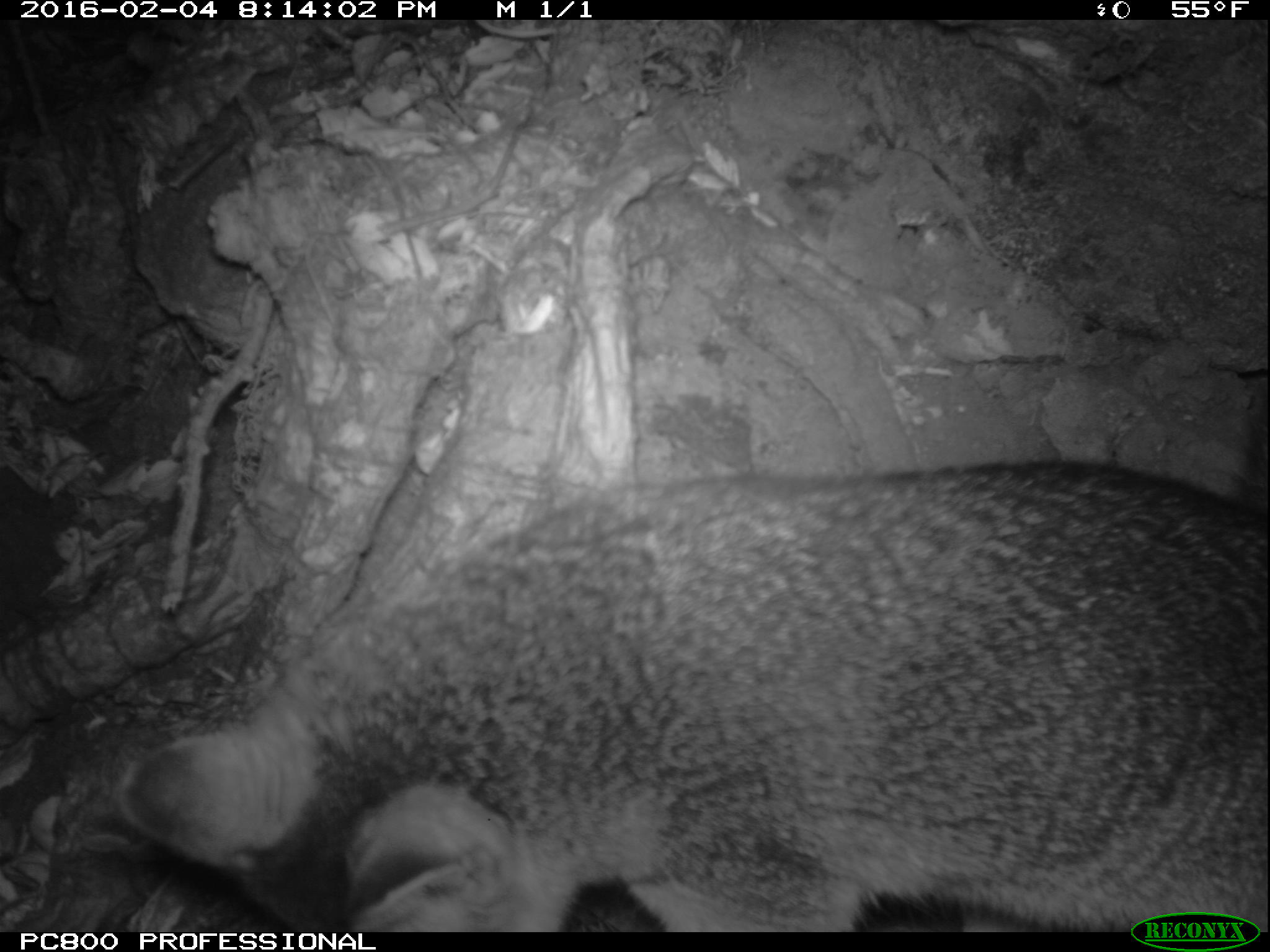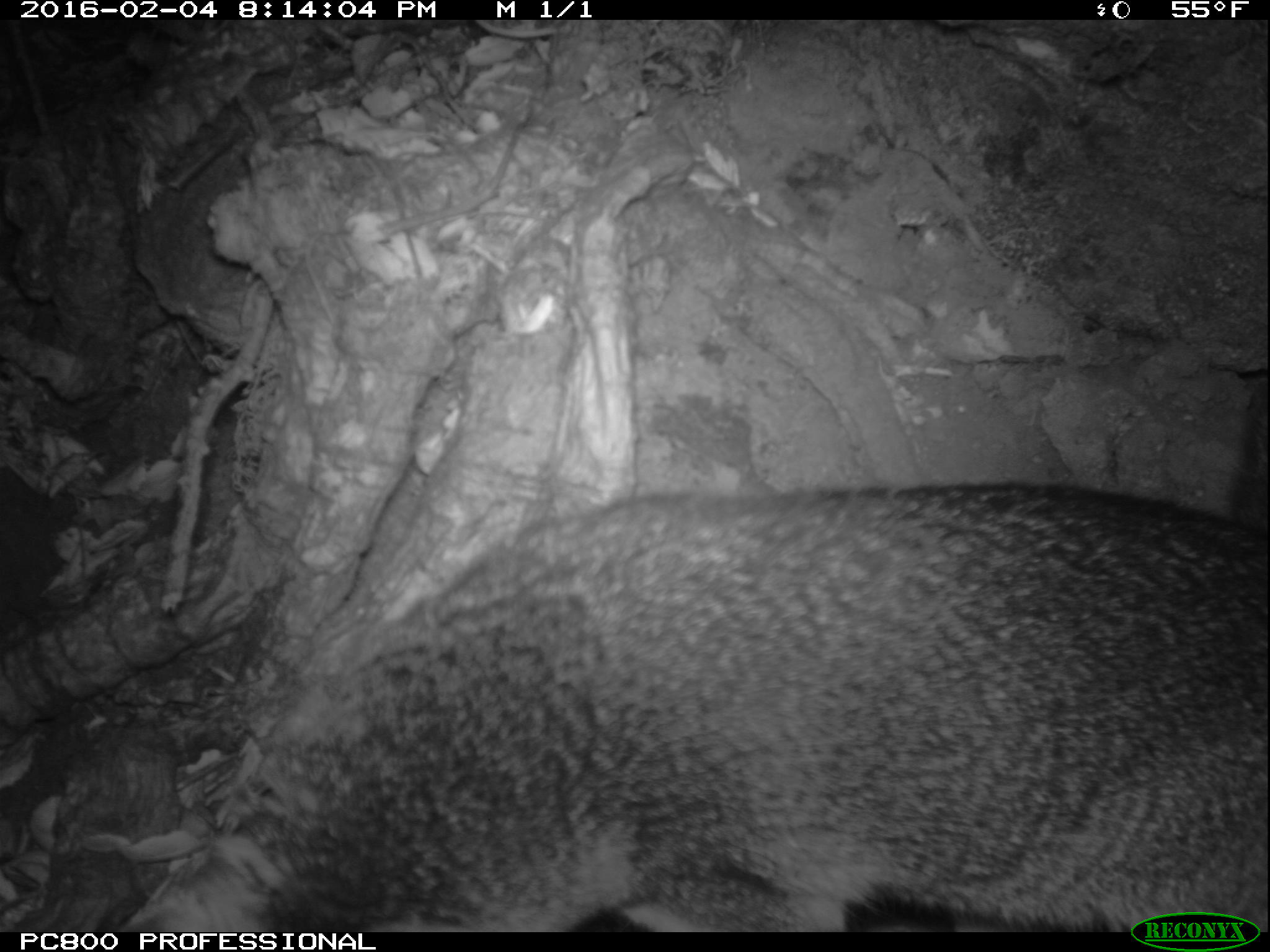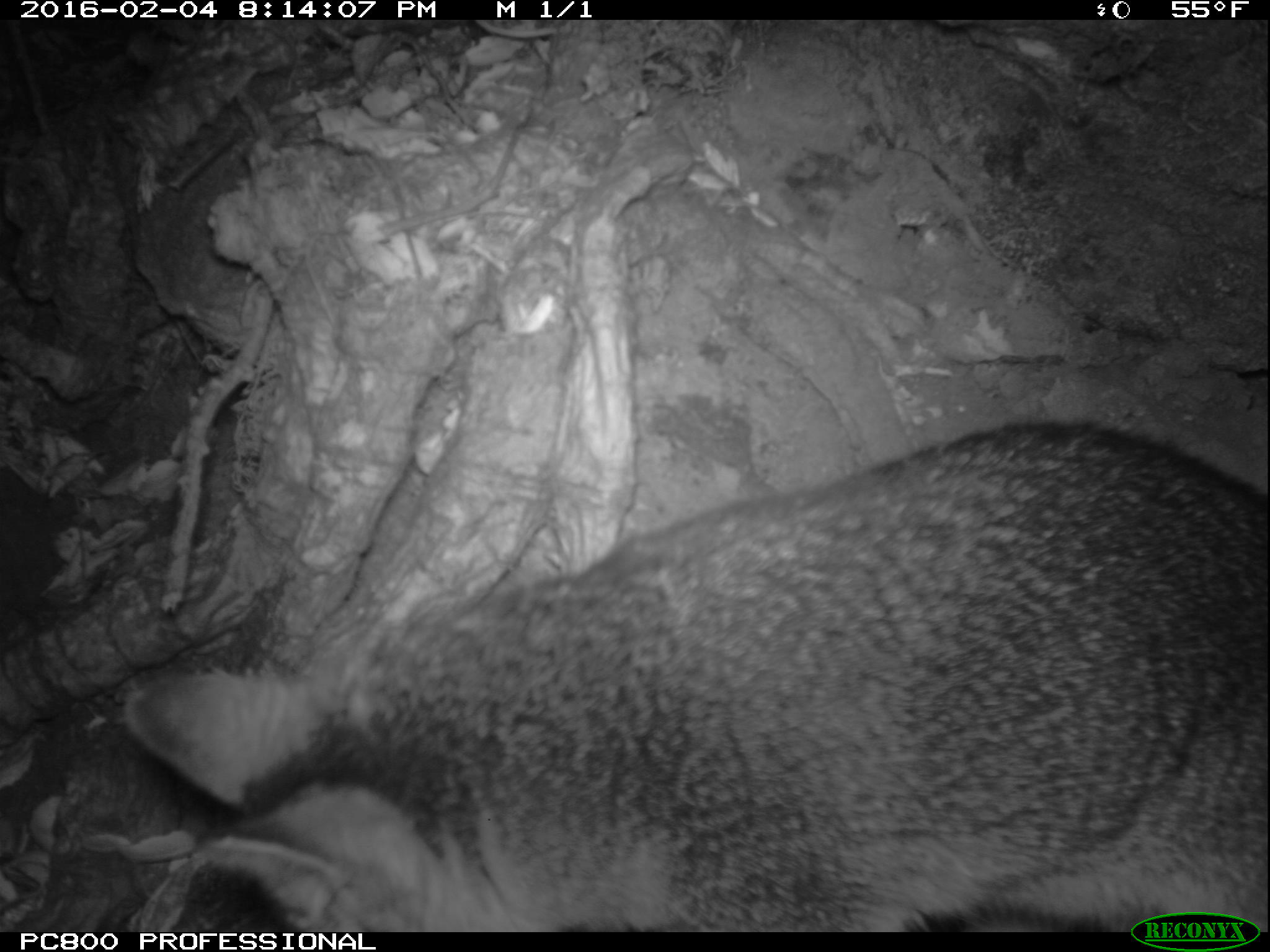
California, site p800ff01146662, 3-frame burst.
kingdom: Animalia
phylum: Chordata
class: Mammalia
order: Carnivora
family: Canidae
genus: Urocyon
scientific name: Urocyon littoralis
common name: island fox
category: fox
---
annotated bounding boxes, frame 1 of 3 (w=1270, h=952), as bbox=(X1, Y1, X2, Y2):
fox: bbox=(113, 459, 1268, 932)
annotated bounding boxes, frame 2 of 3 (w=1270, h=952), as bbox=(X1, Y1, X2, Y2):
fox: bbox=(134, 484, 1269, 929)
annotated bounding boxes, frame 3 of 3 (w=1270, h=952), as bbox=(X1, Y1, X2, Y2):
fox: bbox=(123, 420, 1269, 932)